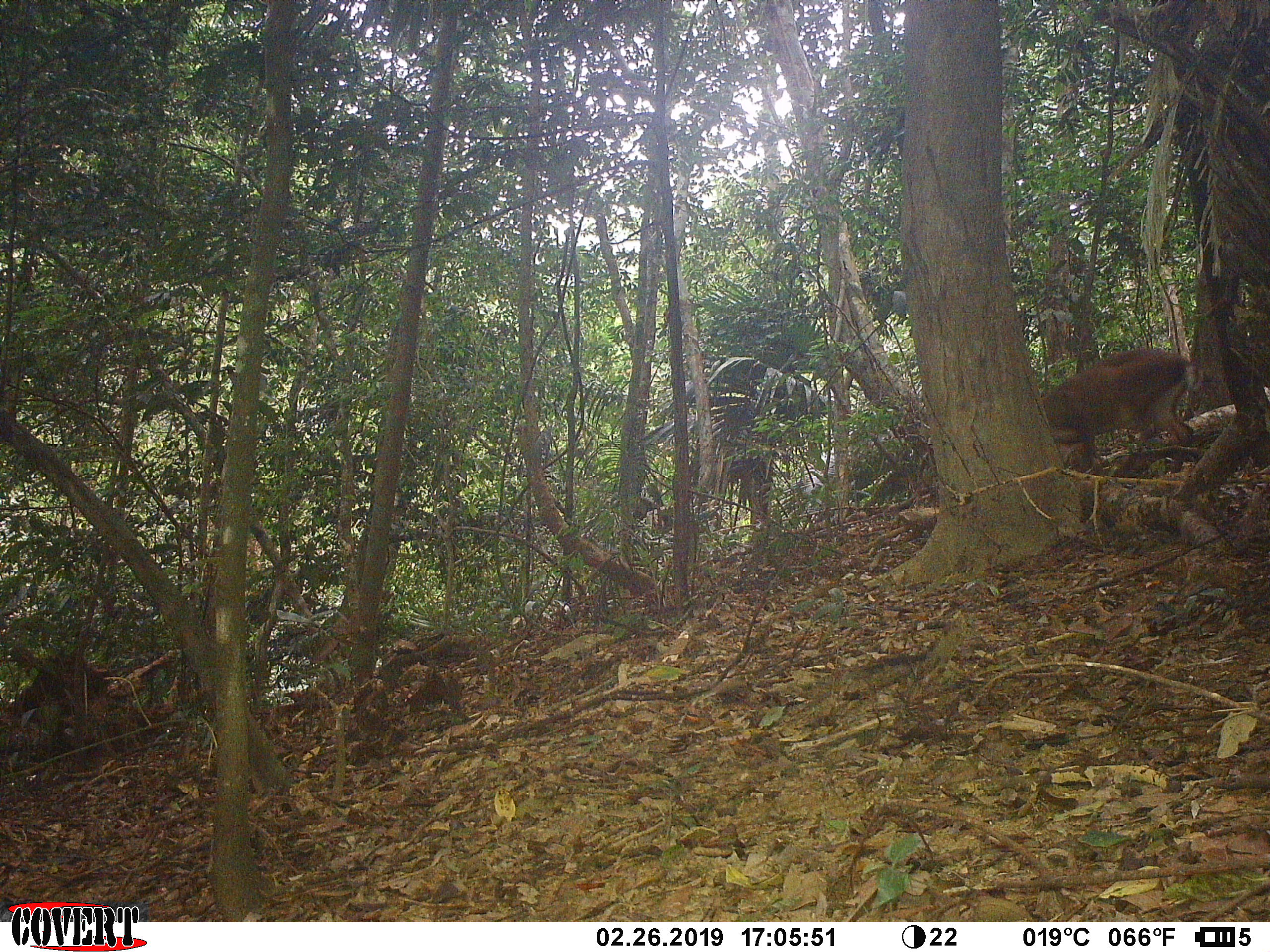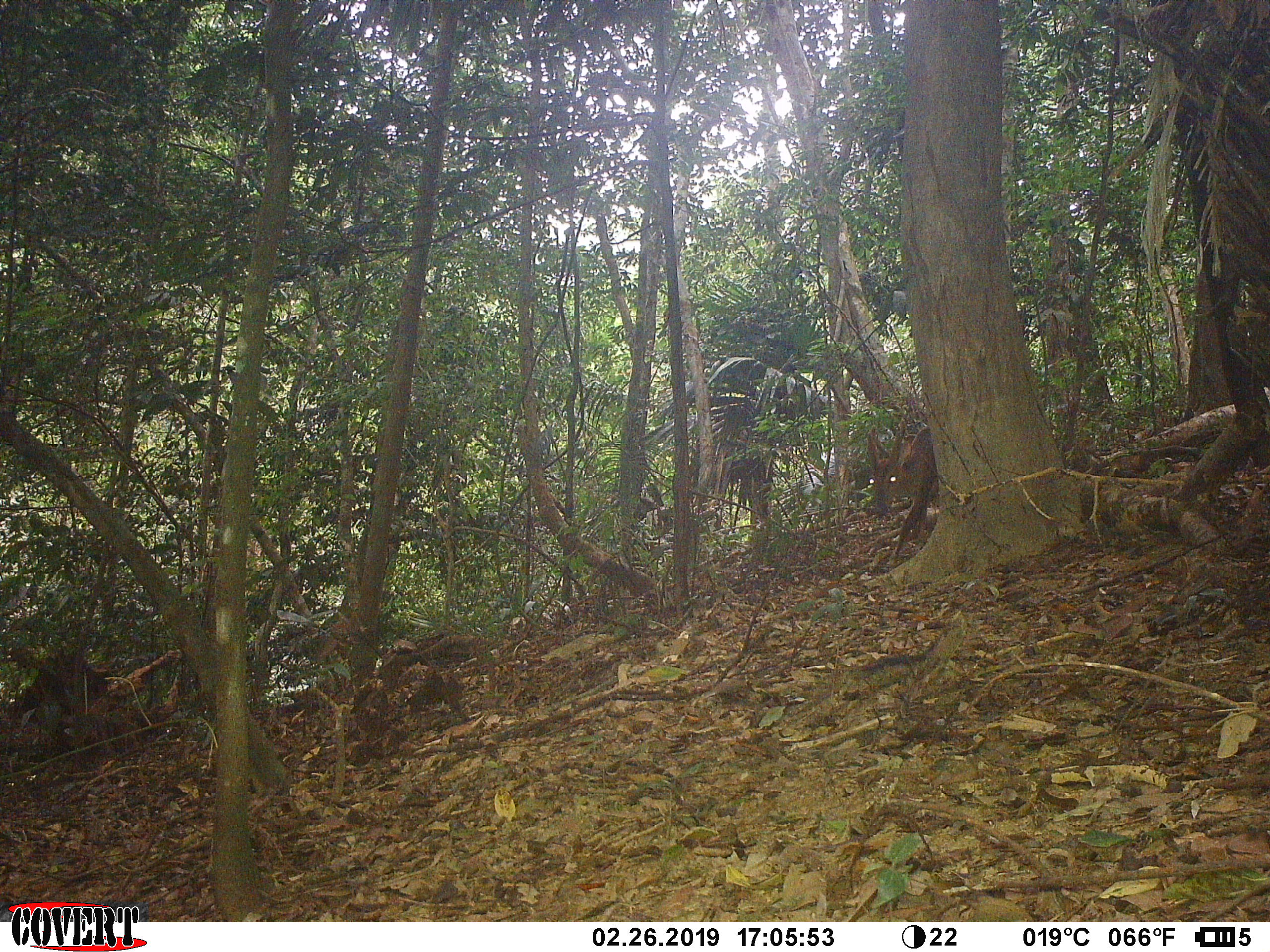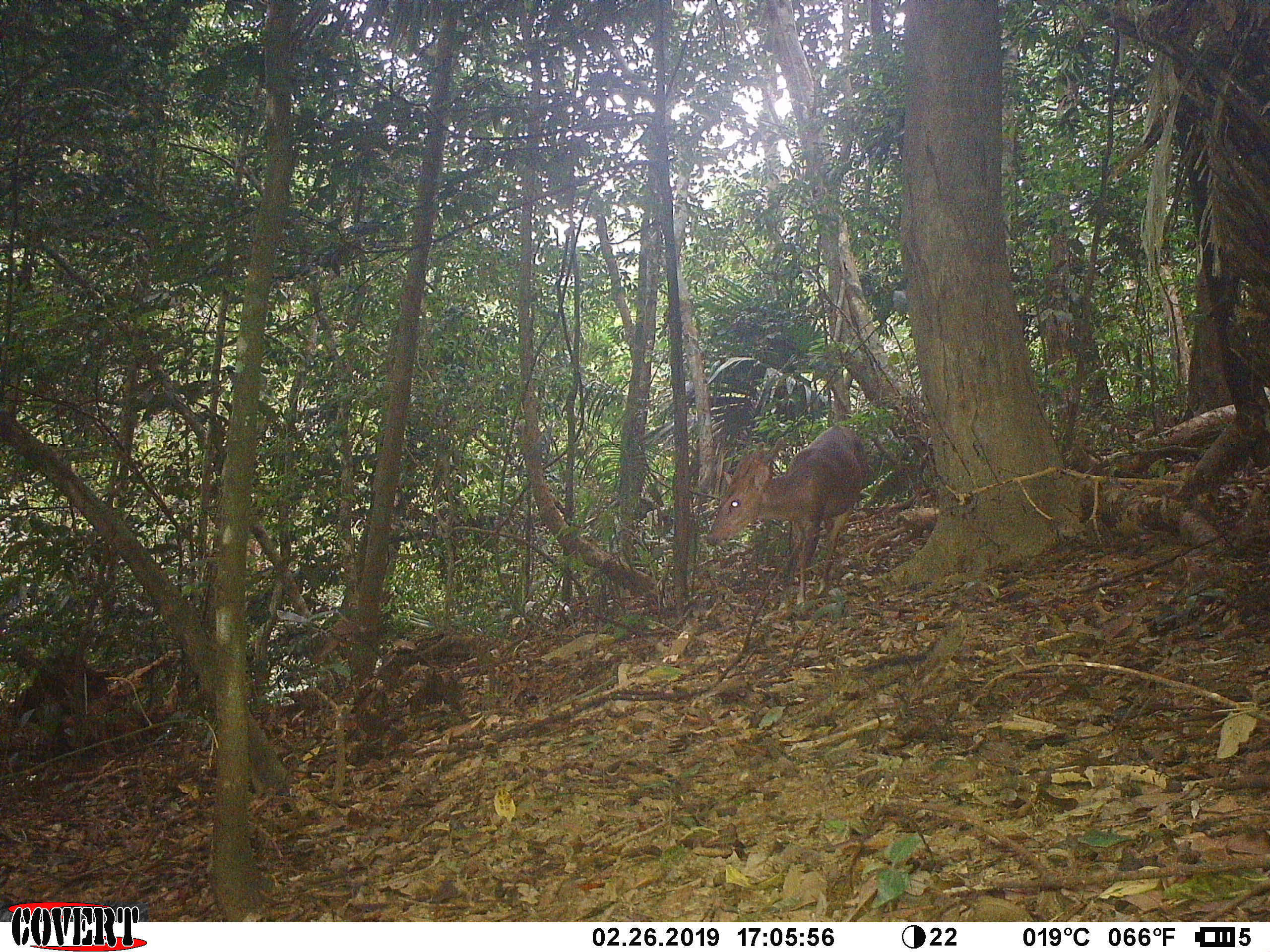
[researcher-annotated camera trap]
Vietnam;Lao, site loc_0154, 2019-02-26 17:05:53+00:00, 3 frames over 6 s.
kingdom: Animalia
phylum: Chordata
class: Mammalia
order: Artiodactyla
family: Cervidae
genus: Muntiacus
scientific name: Muntiacus vuquangensis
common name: large-antlered muntjac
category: large antlered muntjac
Large antlered muntjac (large-antlered muntjac) (Muntiacus vuquangensis). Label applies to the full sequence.